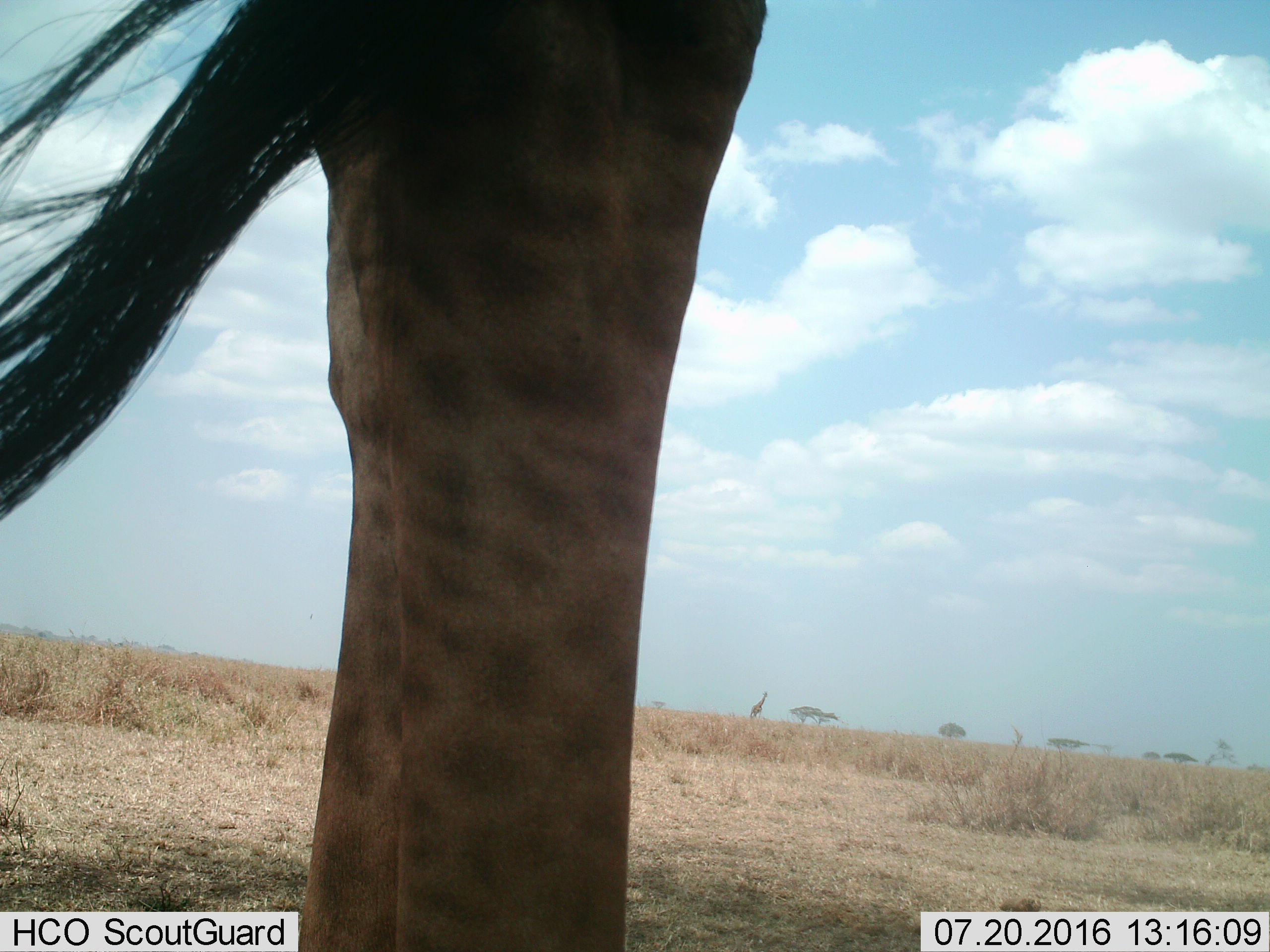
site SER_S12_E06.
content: unidentified animal